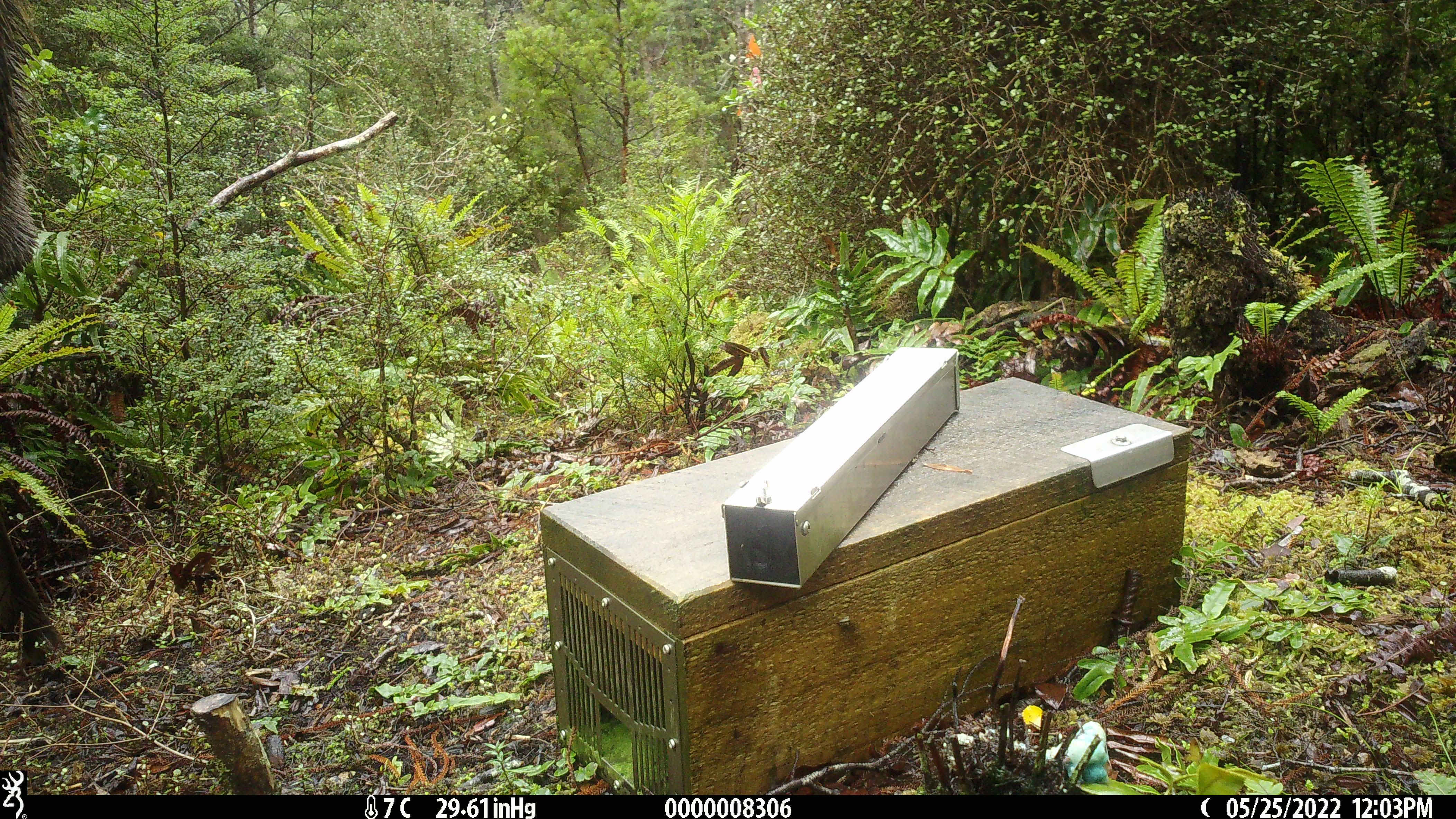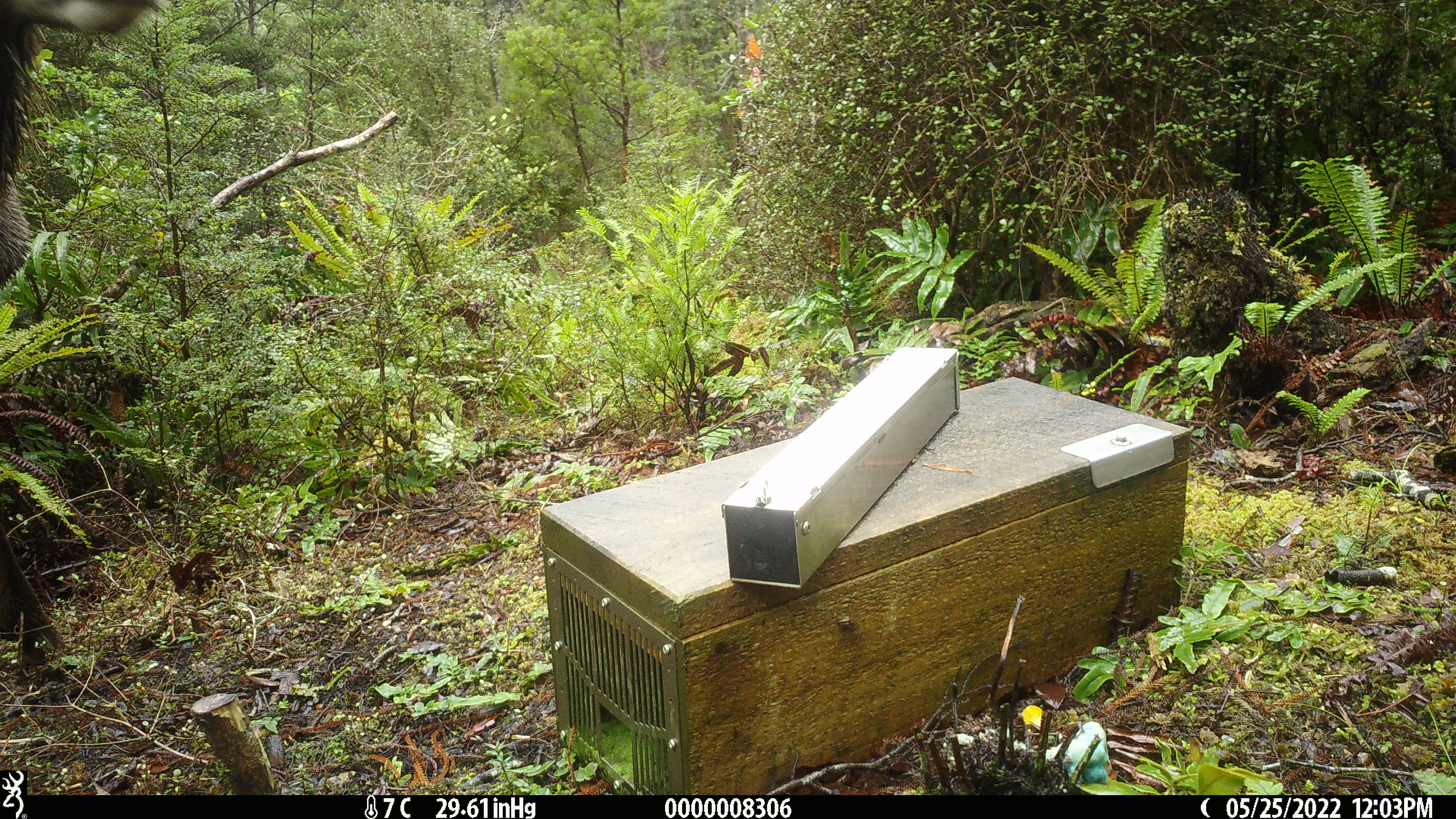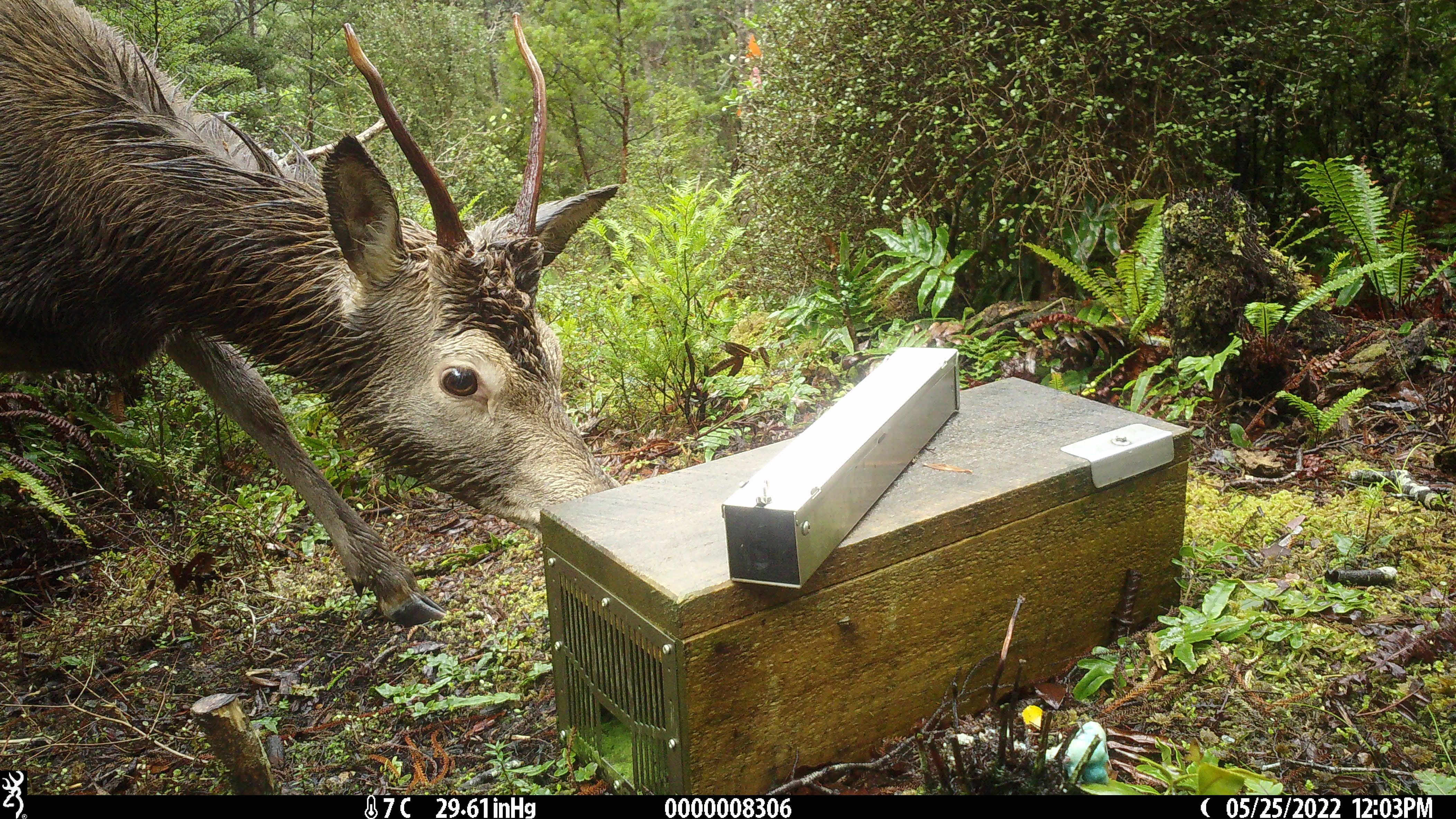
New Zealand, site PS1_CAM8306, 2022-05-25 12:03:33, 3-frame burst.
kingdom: Animalia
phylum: Chordata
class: Mammalia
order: Artiodactyla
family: Cervidae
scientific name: Cervidae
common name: deer